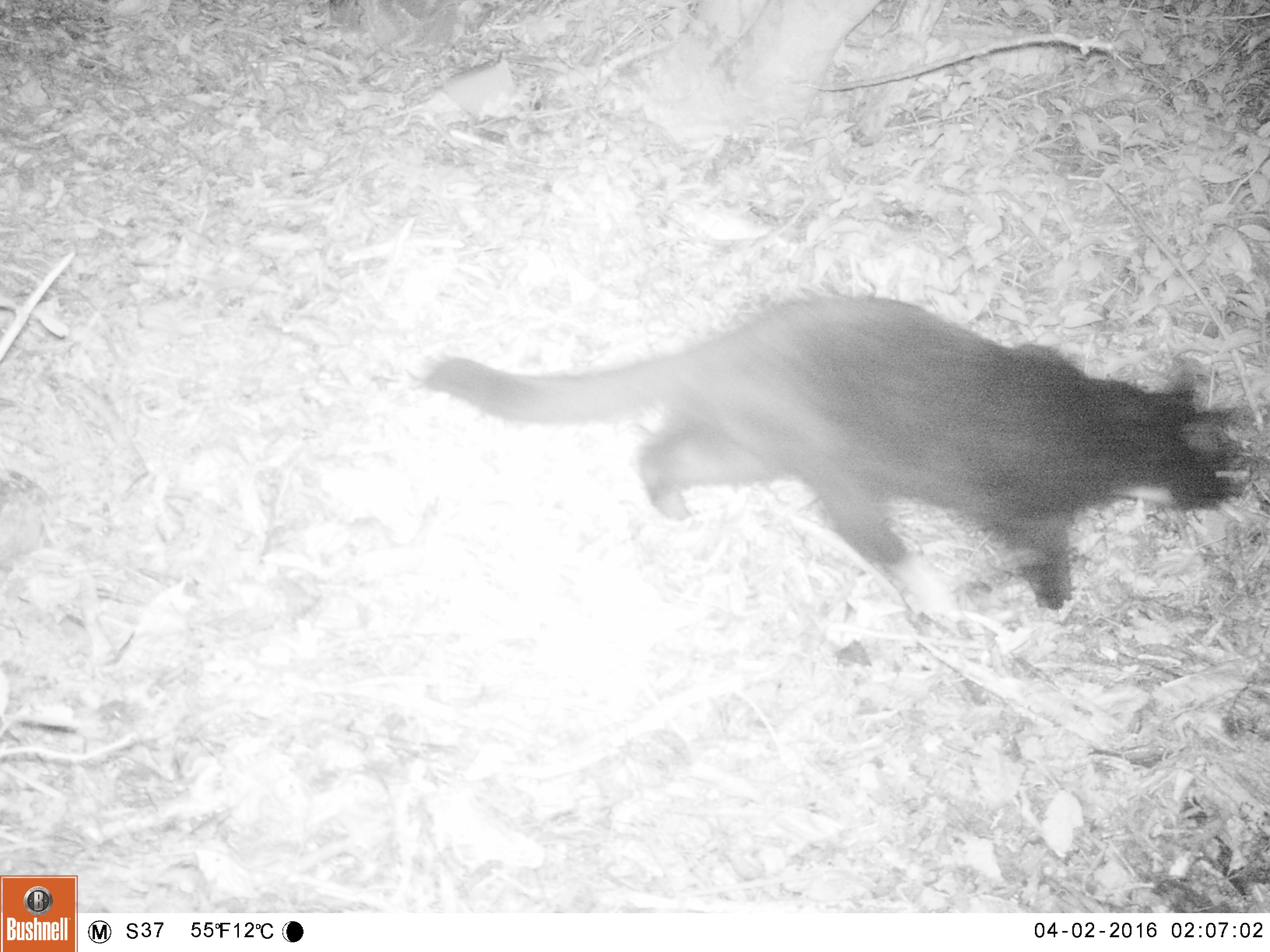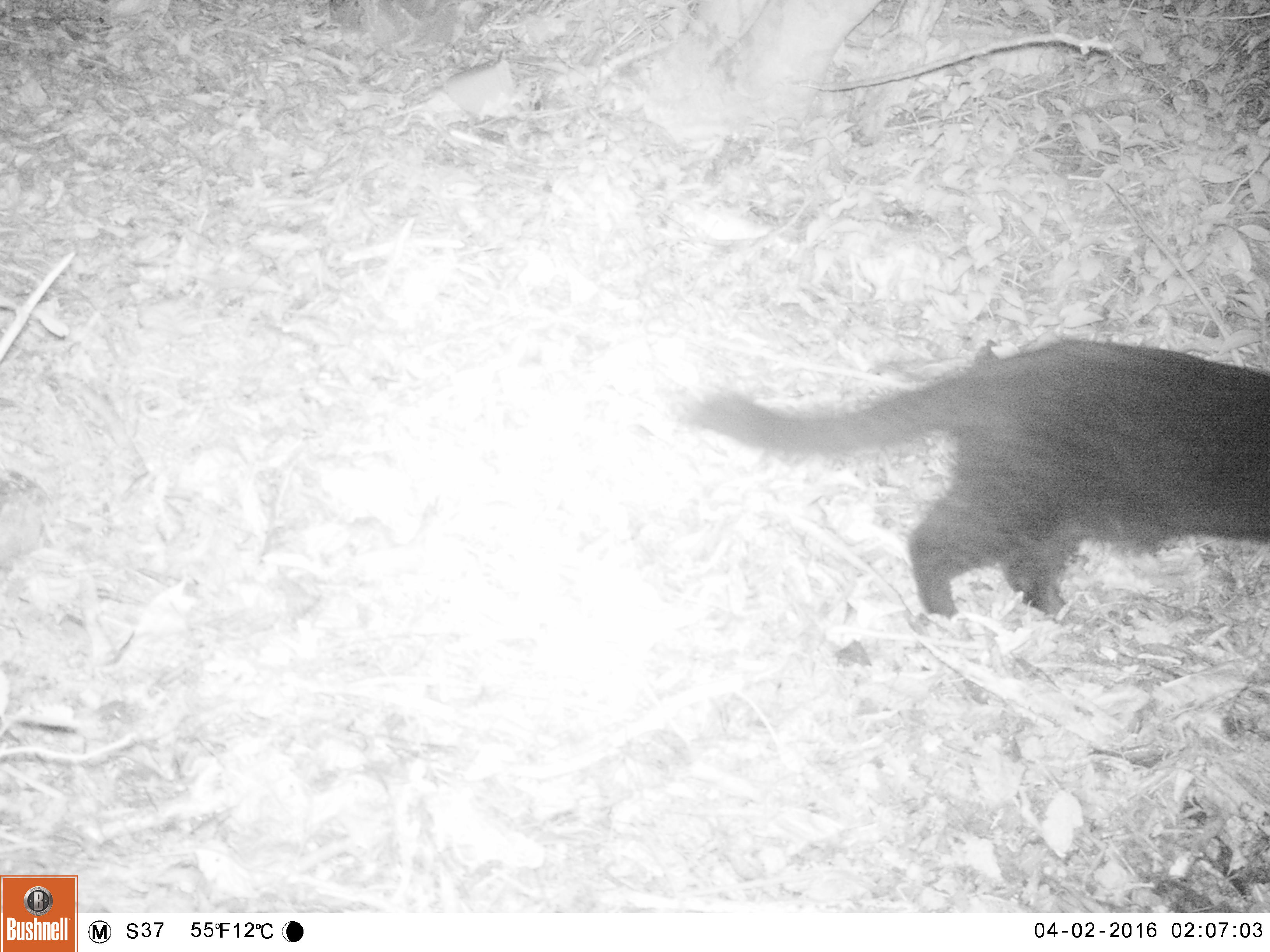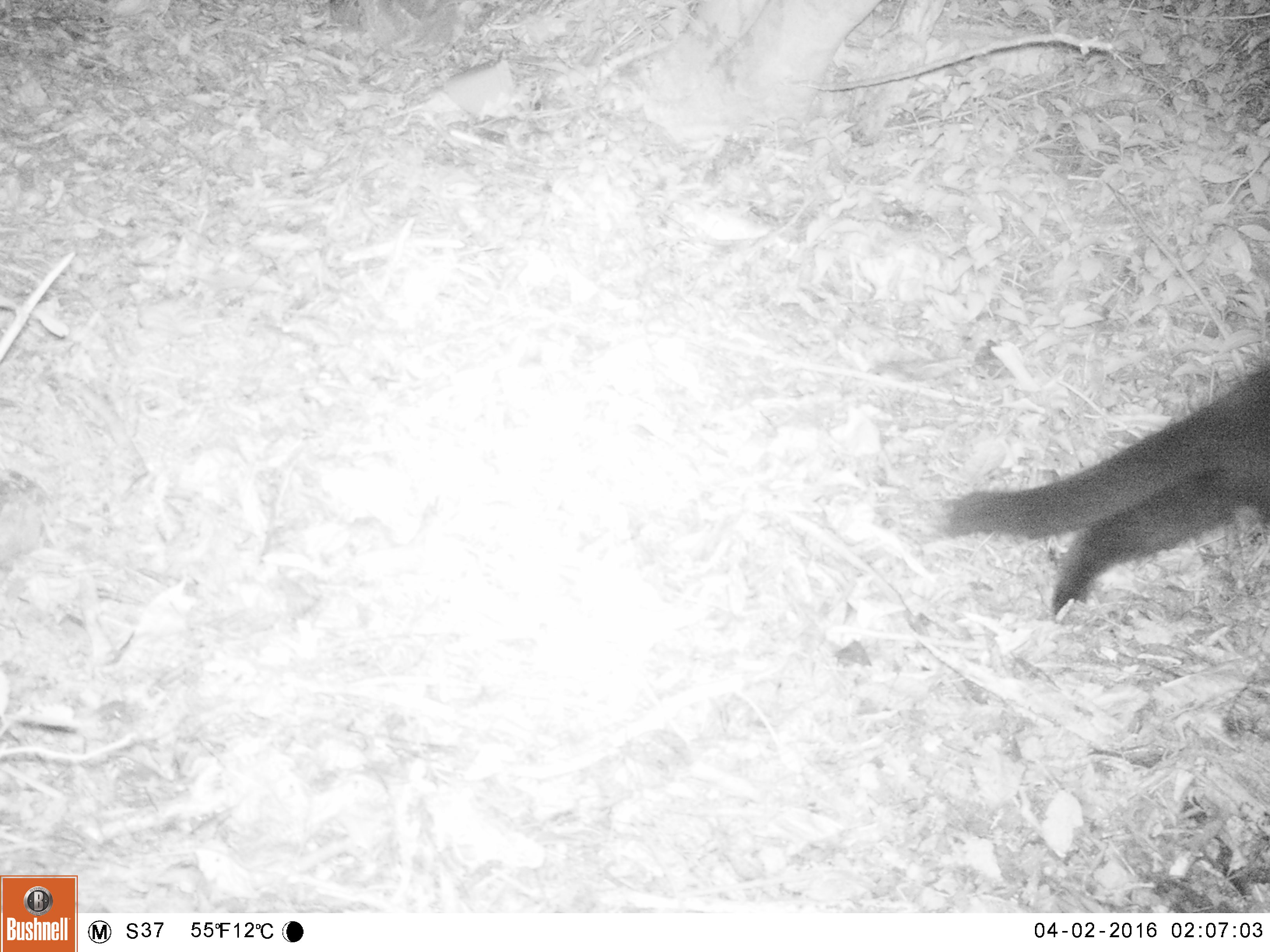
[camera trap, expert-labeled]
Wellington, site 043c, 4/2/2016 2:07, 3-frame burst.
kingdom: Animalia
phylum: Chordata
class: Mammalia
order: Carnivora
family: Felidae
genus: Felis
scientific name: Felis catus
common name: cat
Cat (Felis catus).